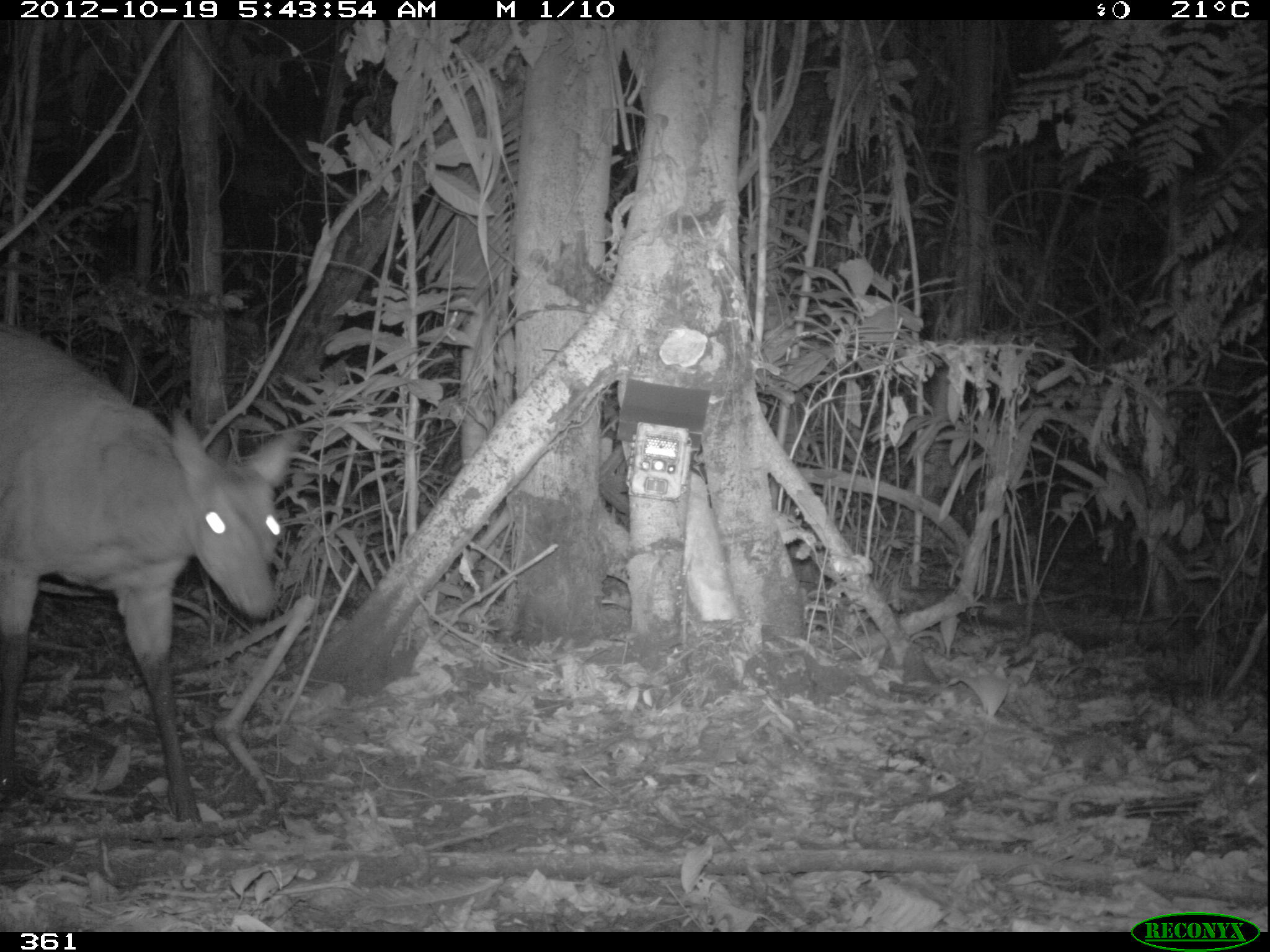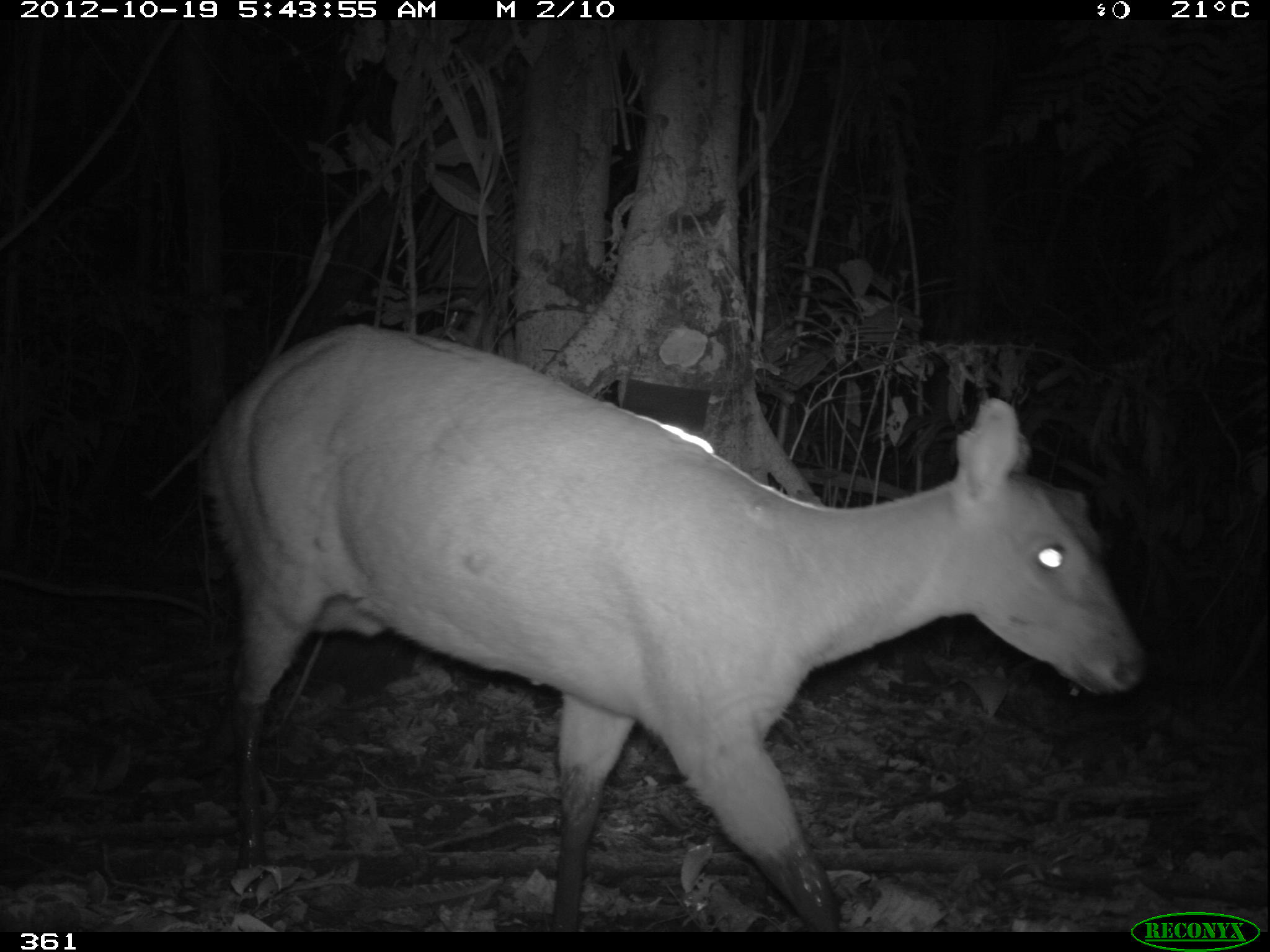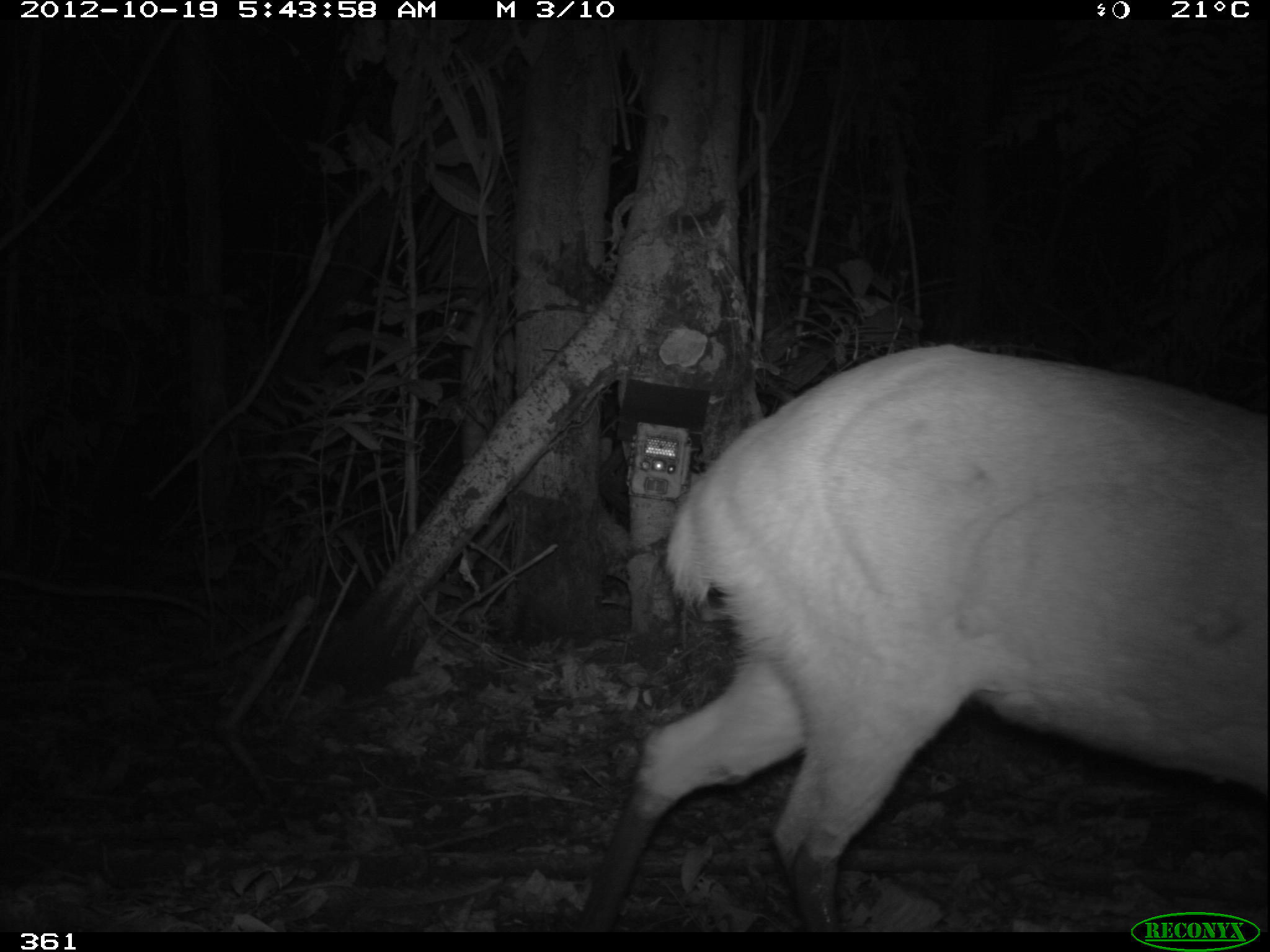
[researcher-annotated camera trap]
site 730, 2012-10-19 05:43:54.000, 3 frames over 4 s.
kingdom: Animalia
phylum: Chordata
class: Mammalia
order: Artiodactyla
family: Cervidae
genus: Mazama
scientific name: Mazama americana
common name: red brocket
Mazama americana (red brocket).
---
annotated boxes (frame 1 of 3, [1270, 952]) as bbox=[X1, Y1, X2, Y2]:
mazama americana: bbox=[1, 320, 299, 831]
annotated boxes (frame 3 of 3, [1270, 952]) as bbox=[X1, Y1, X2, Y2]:
mazama americana: bbox=[562, 339, 1267, 933]